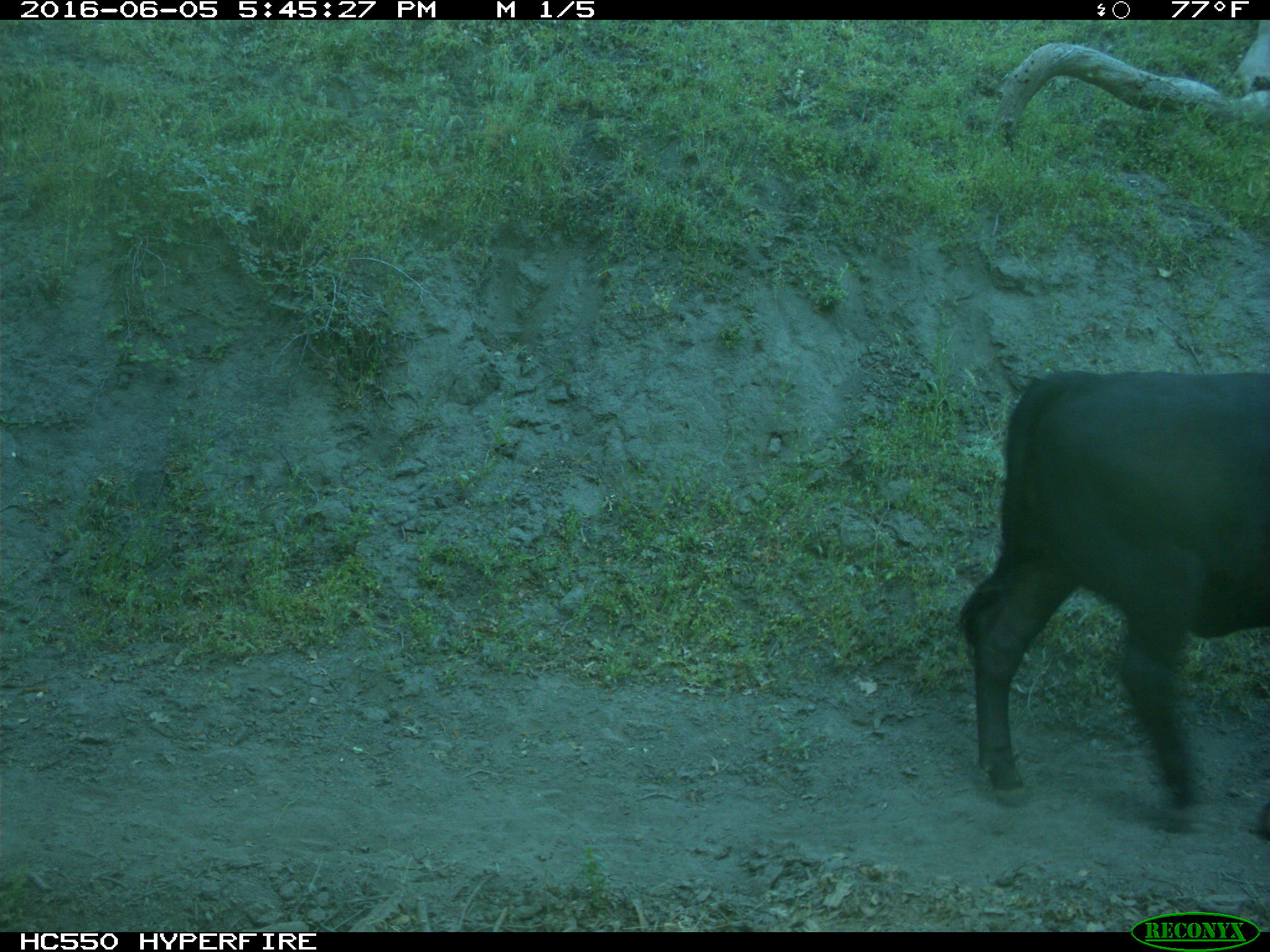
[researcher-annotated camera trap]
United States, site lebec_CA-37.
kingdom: Animalia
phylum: Chordata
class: Mammalia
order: Artiodactyla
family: Bovidae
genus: Bos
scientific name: Bos taurus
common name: domestic cow